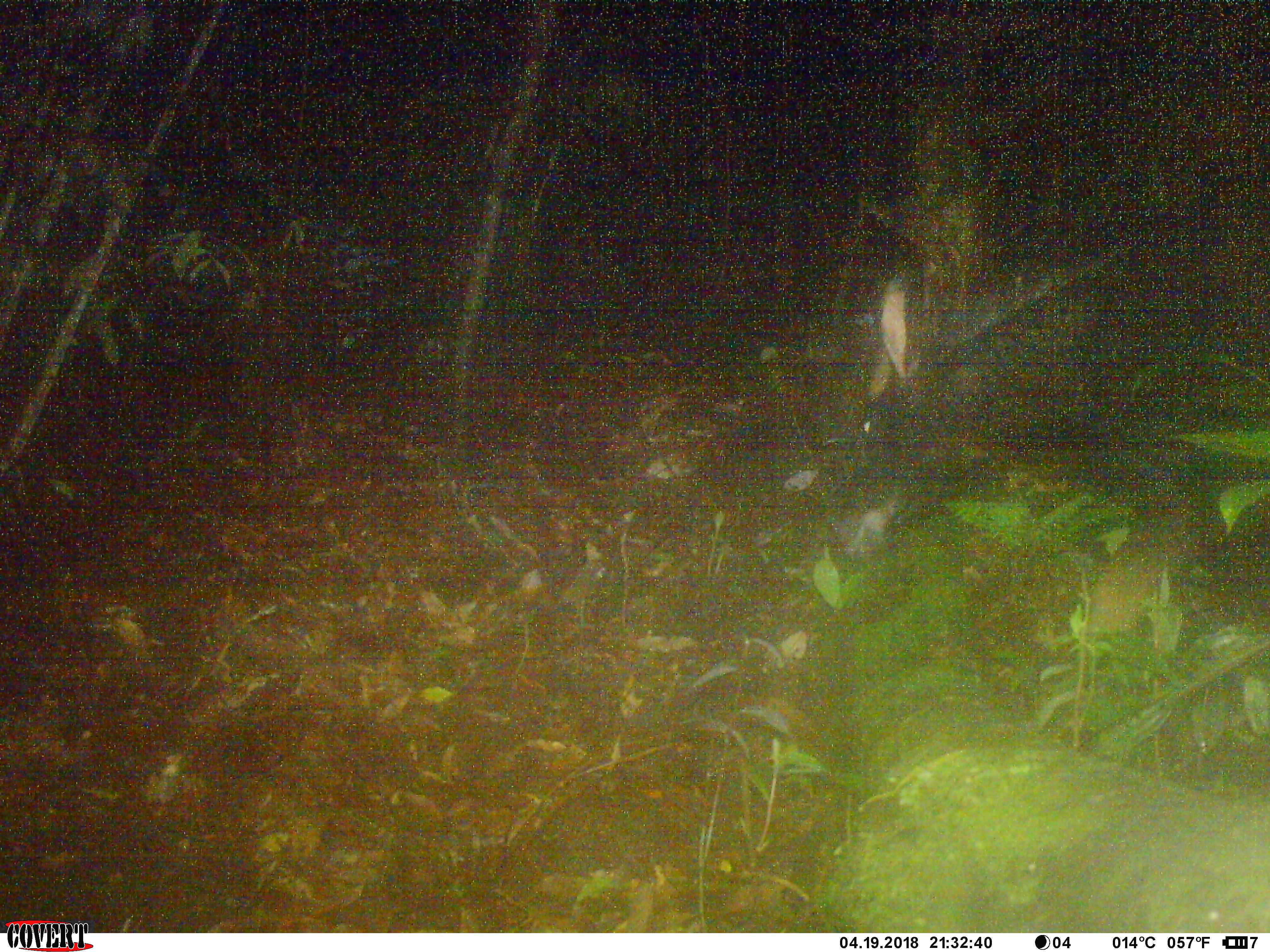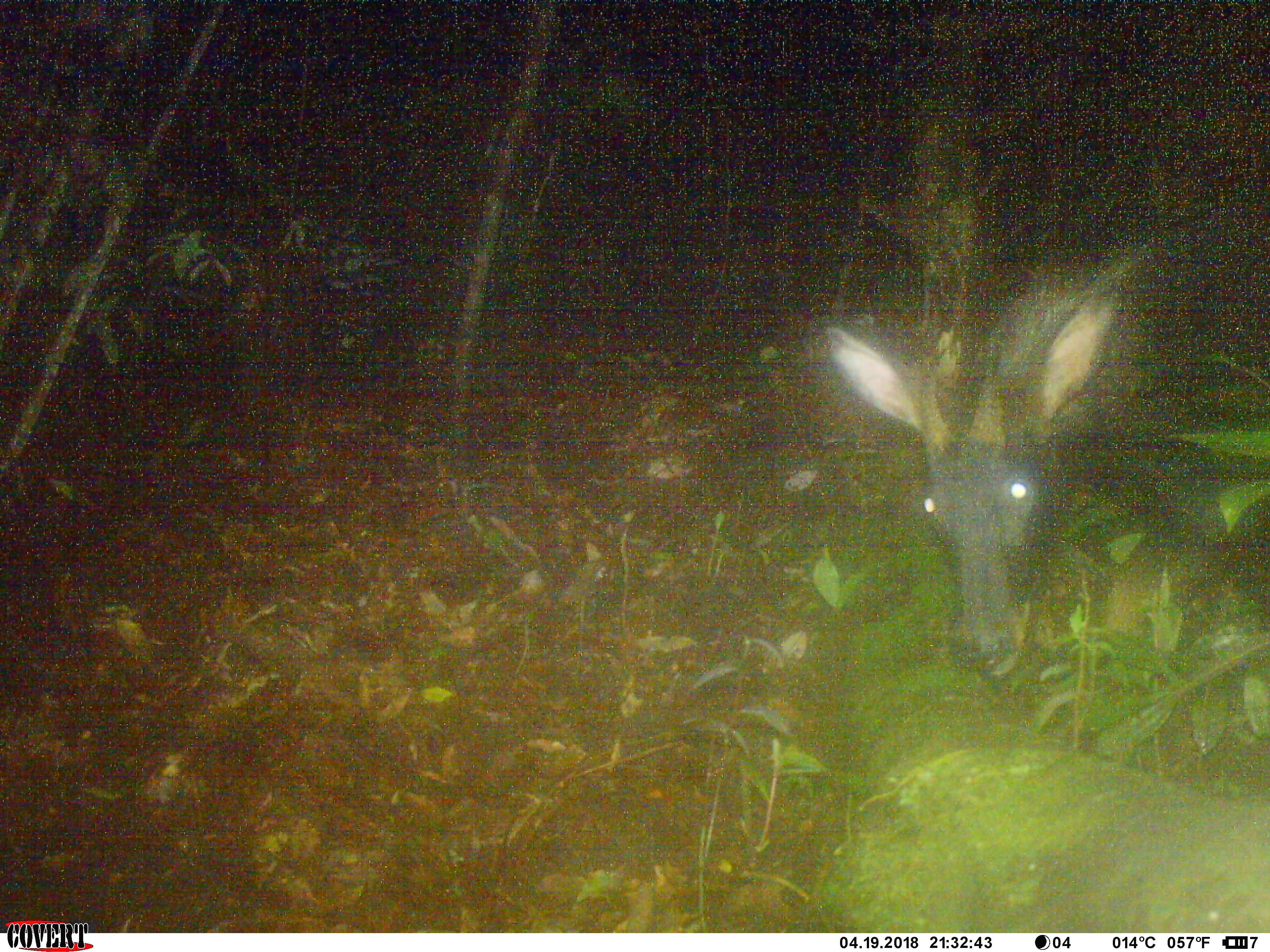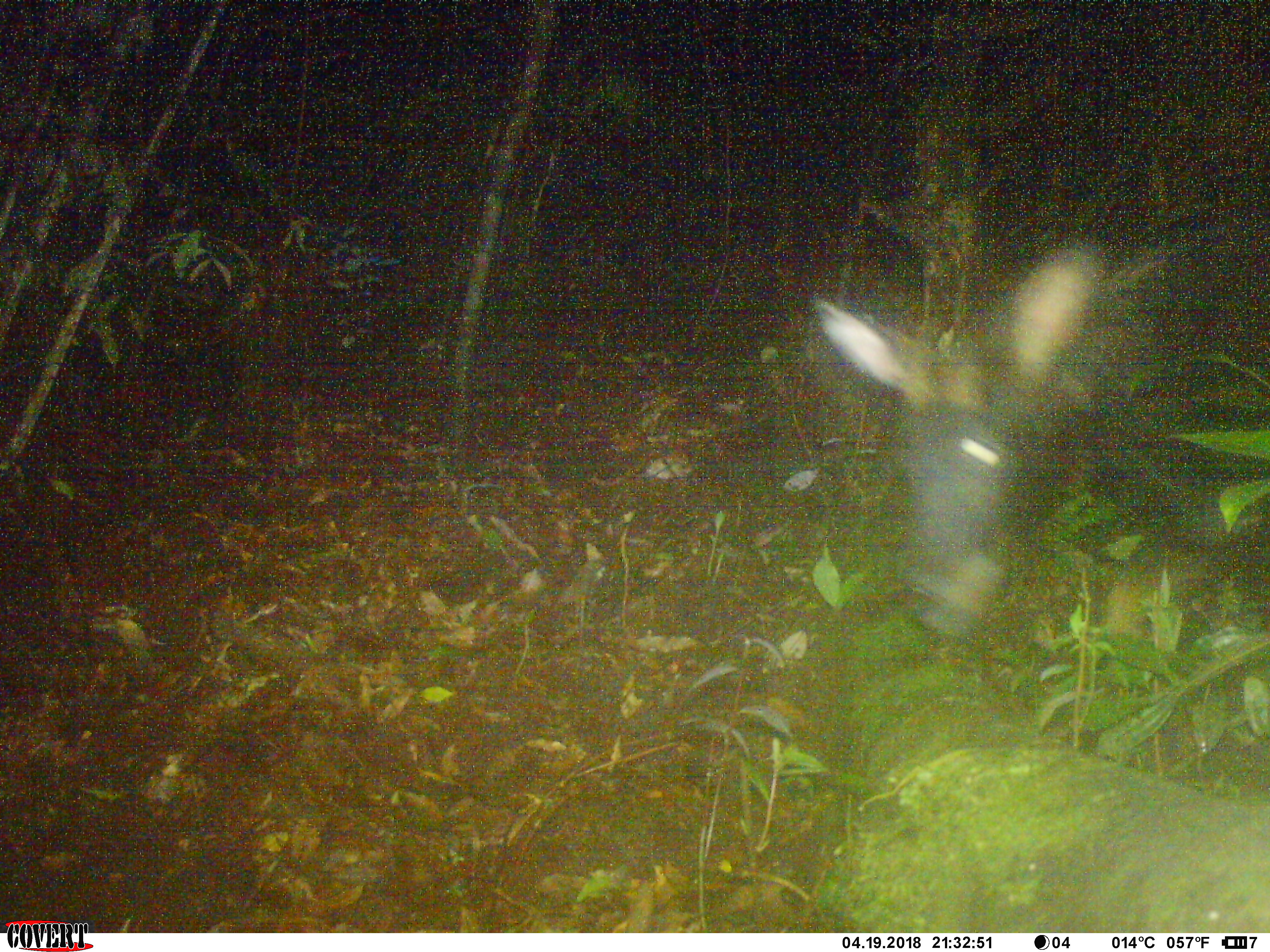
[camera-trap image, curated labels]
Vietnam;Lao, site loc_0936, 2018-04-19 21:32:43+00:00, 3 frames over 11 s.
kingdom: Animalia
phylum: Chordata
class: Mammalia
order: Artiodactyla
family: Bovidae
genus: Capricornis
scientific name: Capricornis sumatraensis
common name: chinese serow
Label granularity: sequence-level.